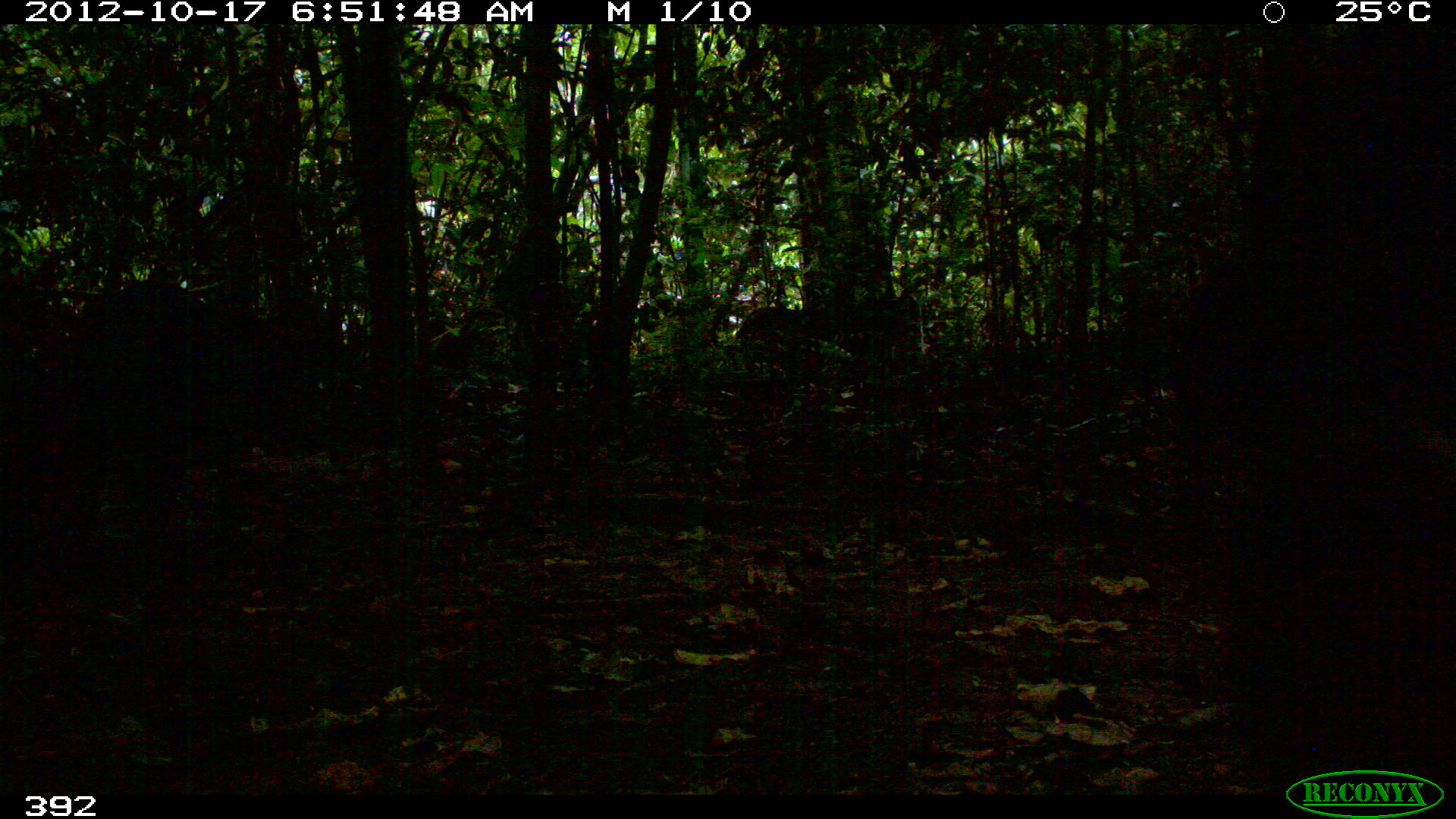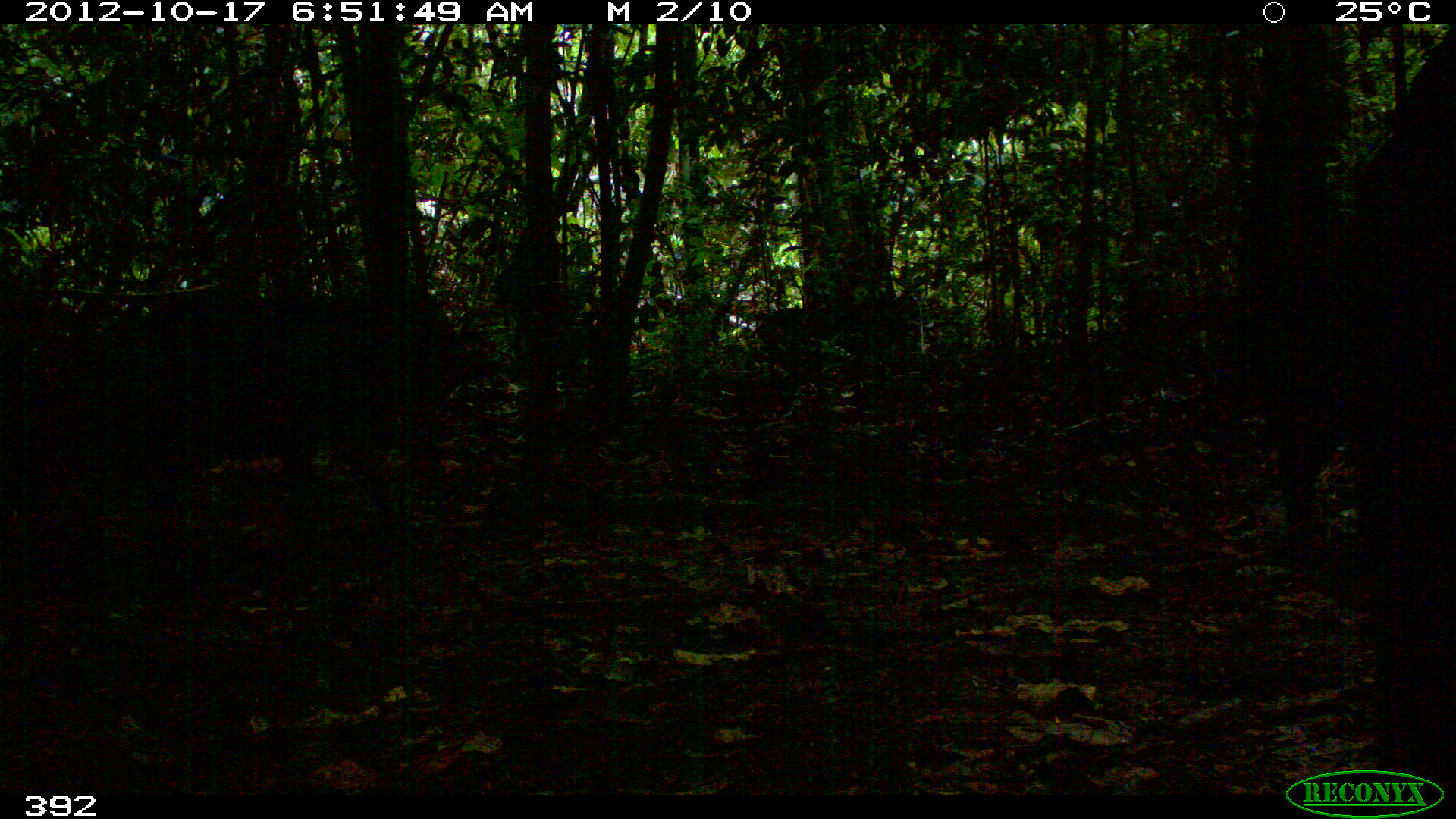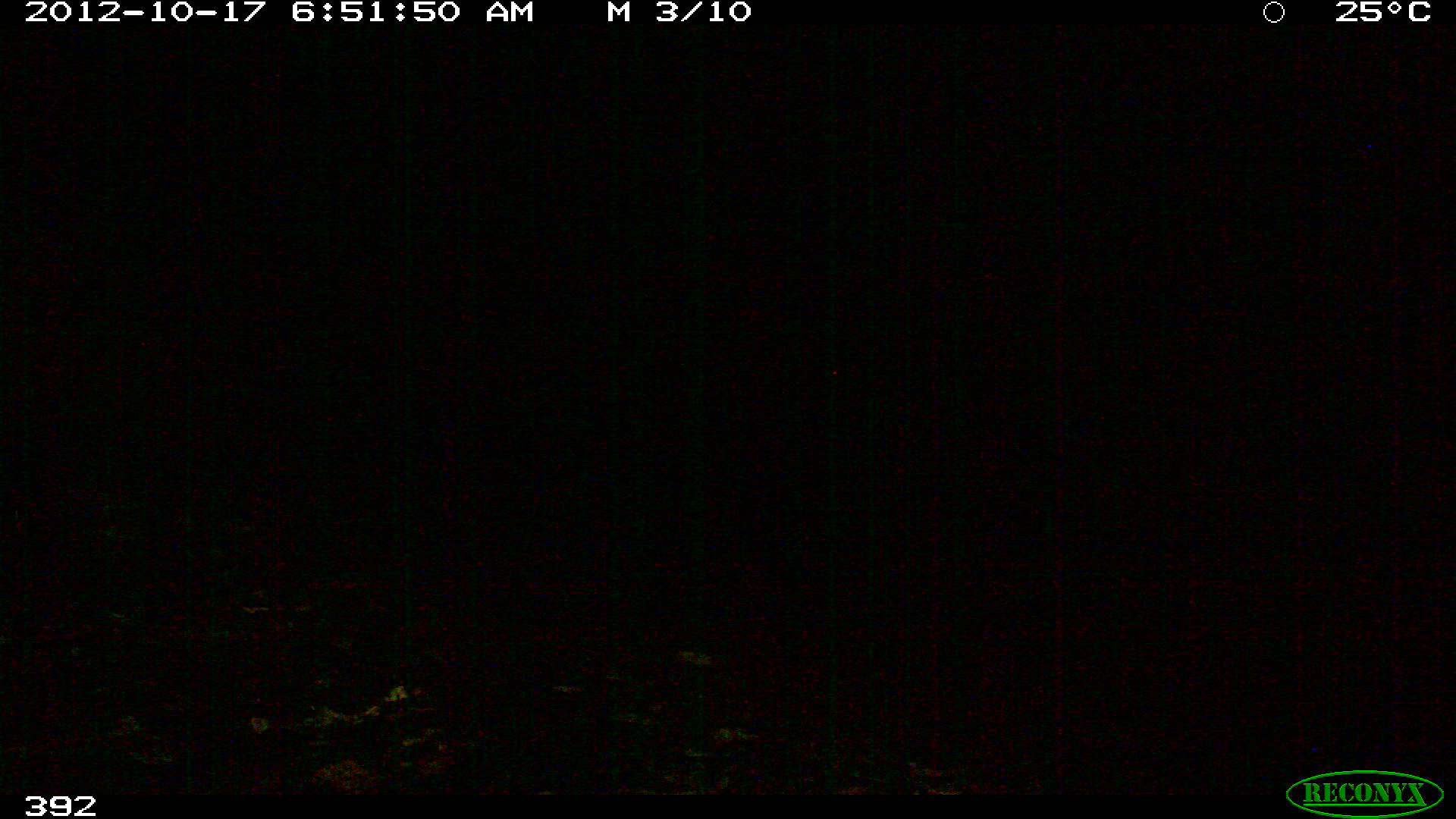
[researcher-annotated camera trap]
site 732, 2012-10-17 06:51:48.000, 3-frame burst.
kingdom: Animalia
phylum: Chordata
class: Mammalia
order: Artiodactyla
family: Tayassuidae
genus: Tayassu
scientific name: Tayassu pecari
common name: white-lipped peccary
Tayassu pecari (white-lipped peccary).